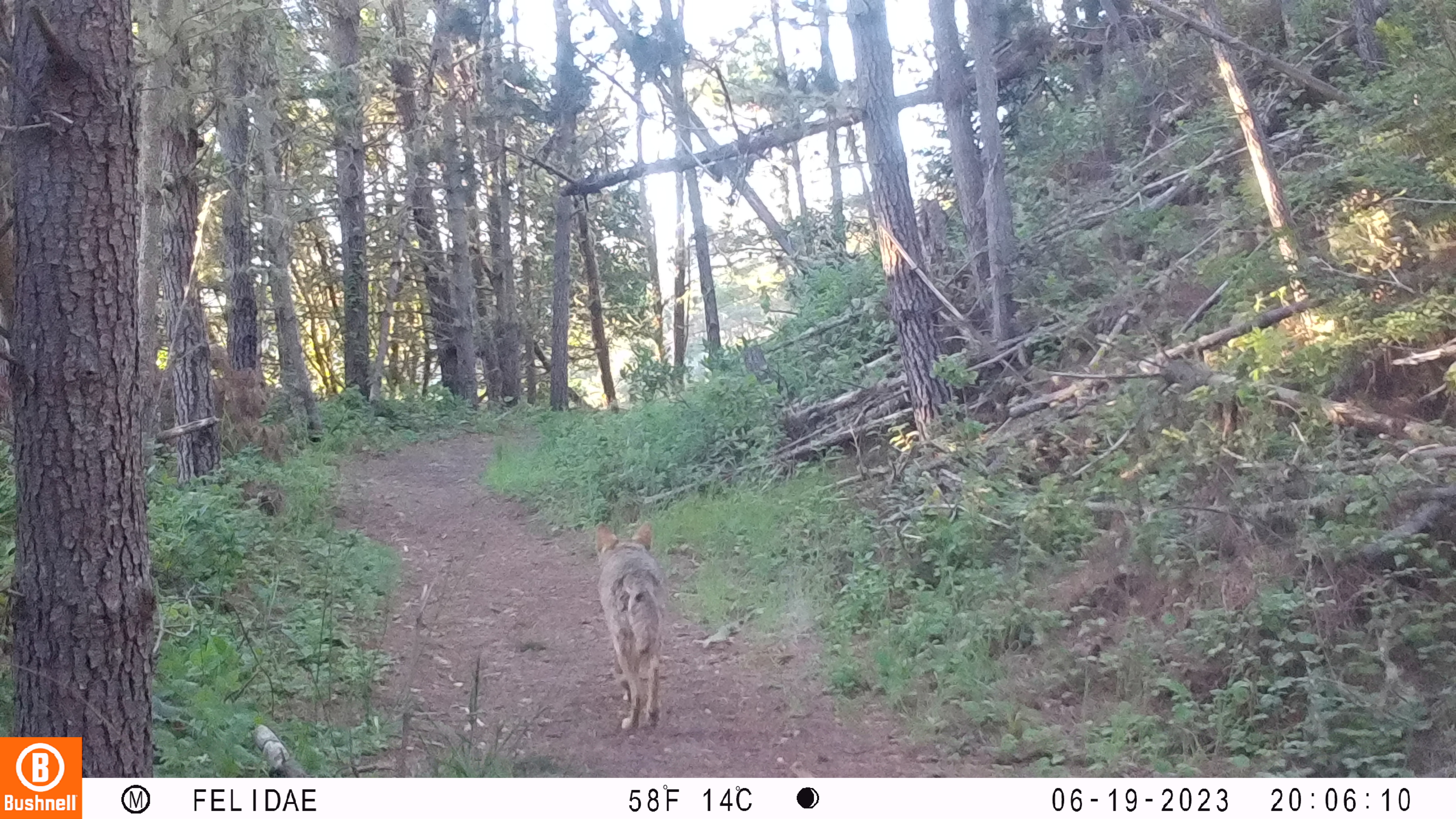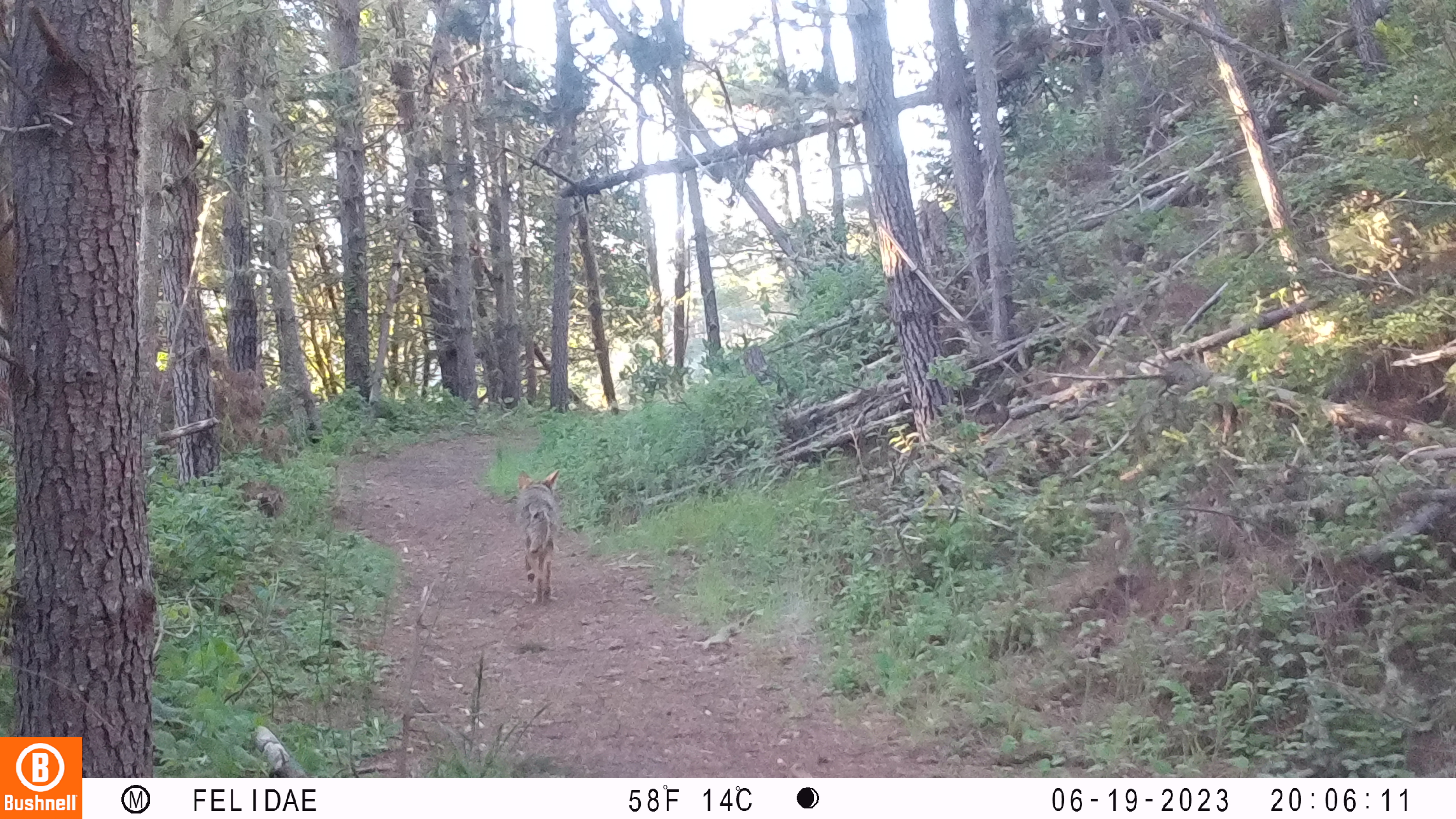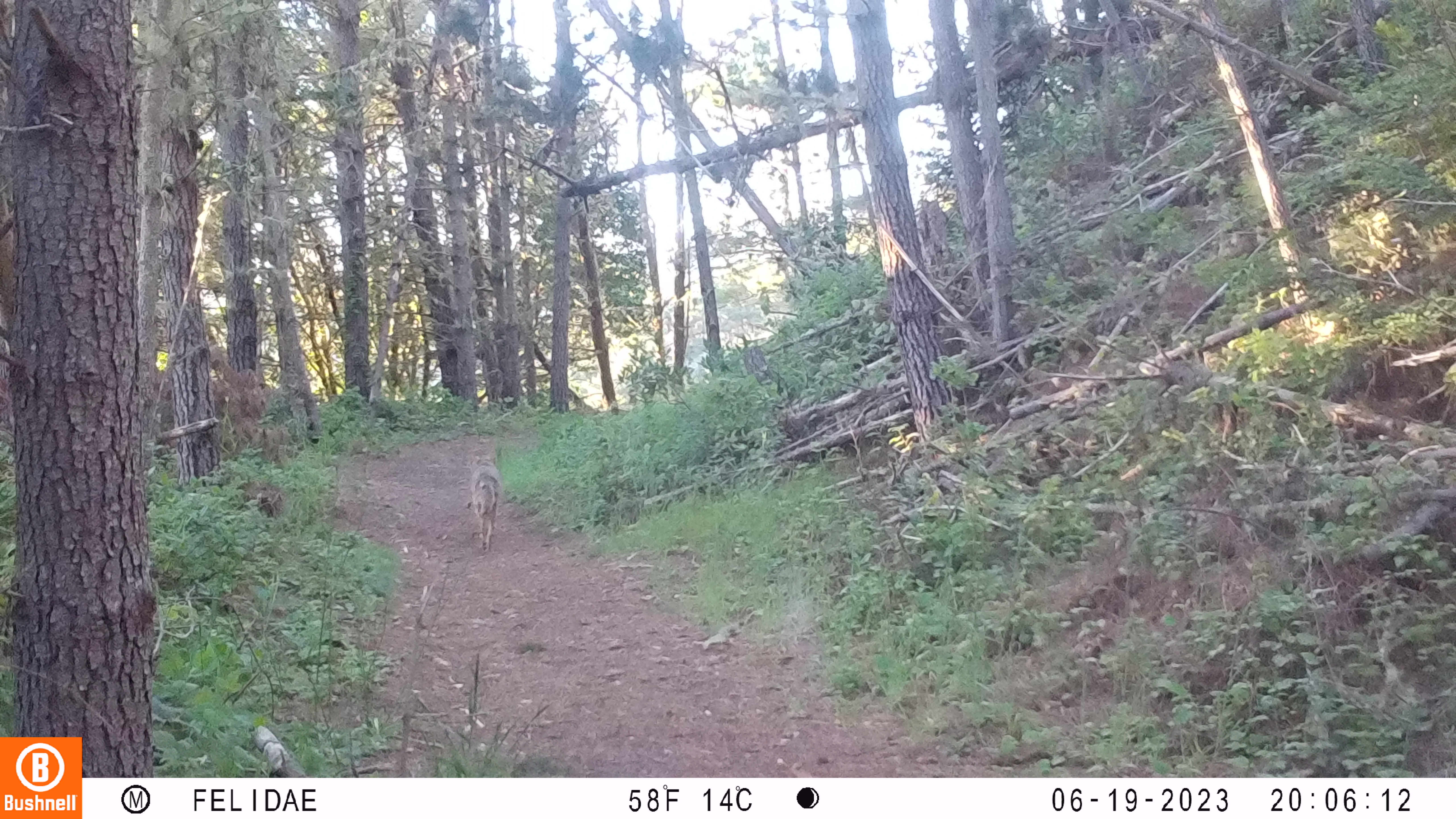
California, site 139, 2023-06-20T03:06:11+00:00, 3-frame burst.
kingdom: Animalia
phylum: Chordata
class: Mammalia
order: Carnivora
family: Canidae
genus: Canis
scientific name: Canis latrans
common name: coyote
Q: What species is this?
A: Coyote (Canis latrans).